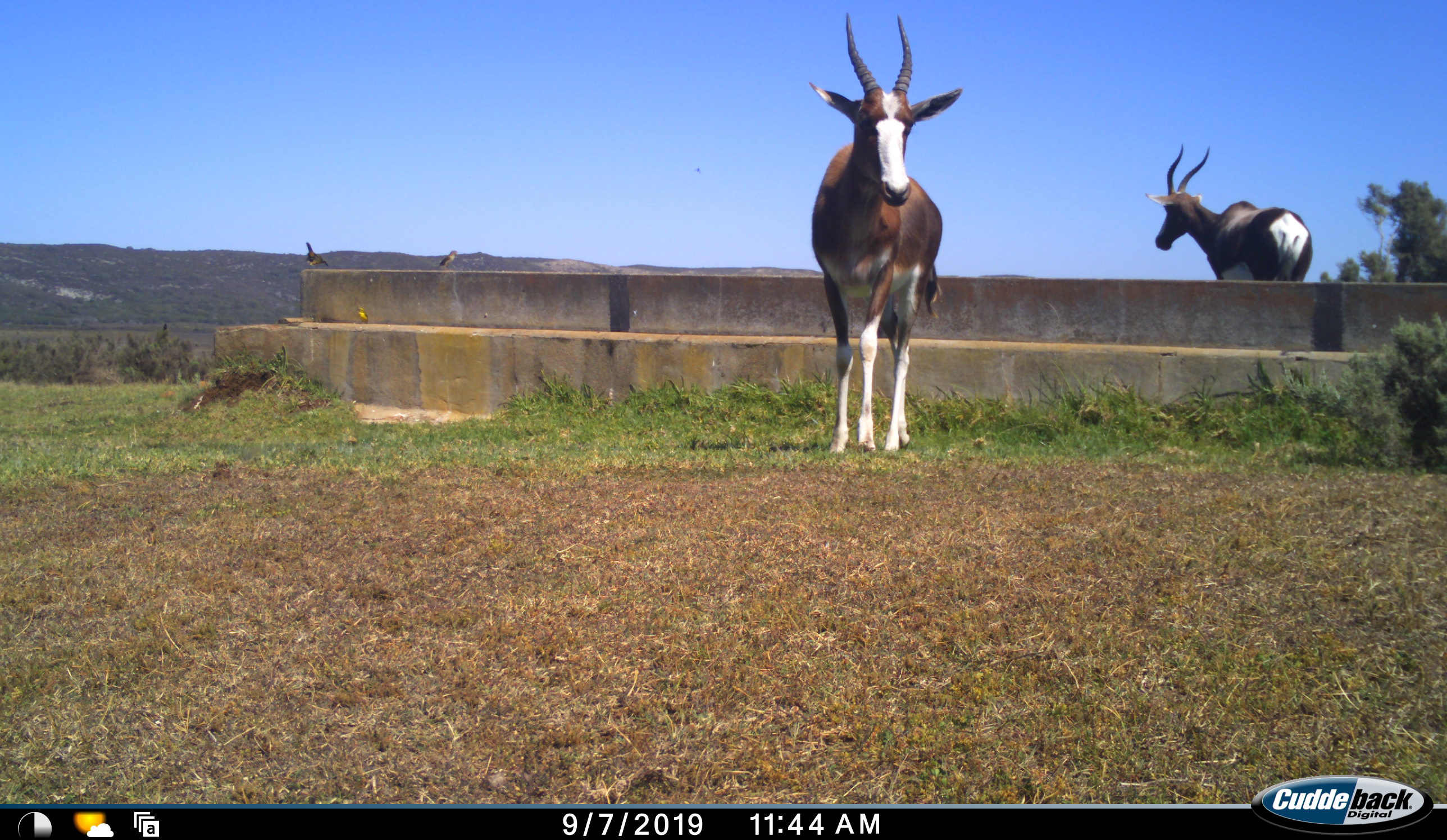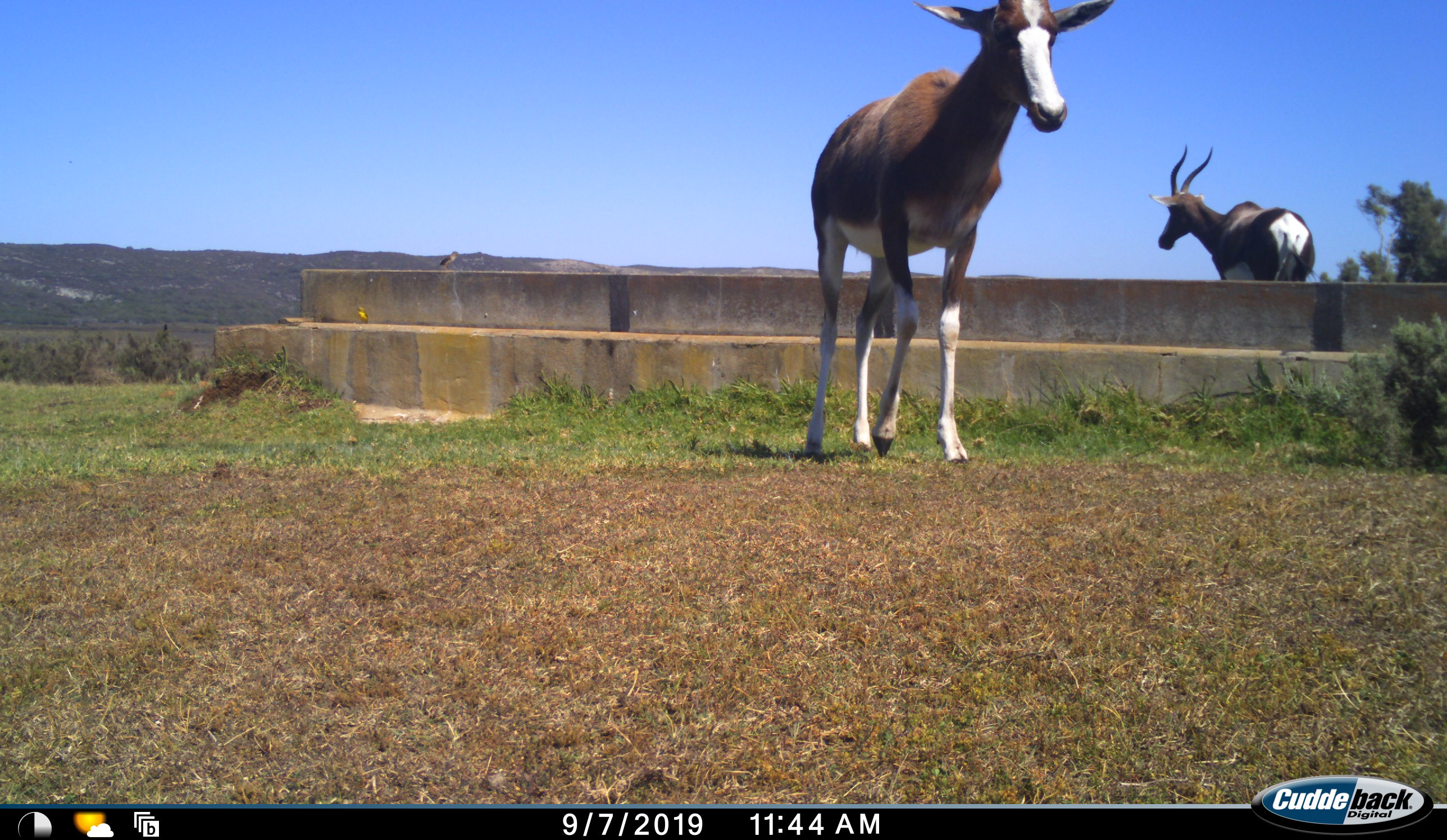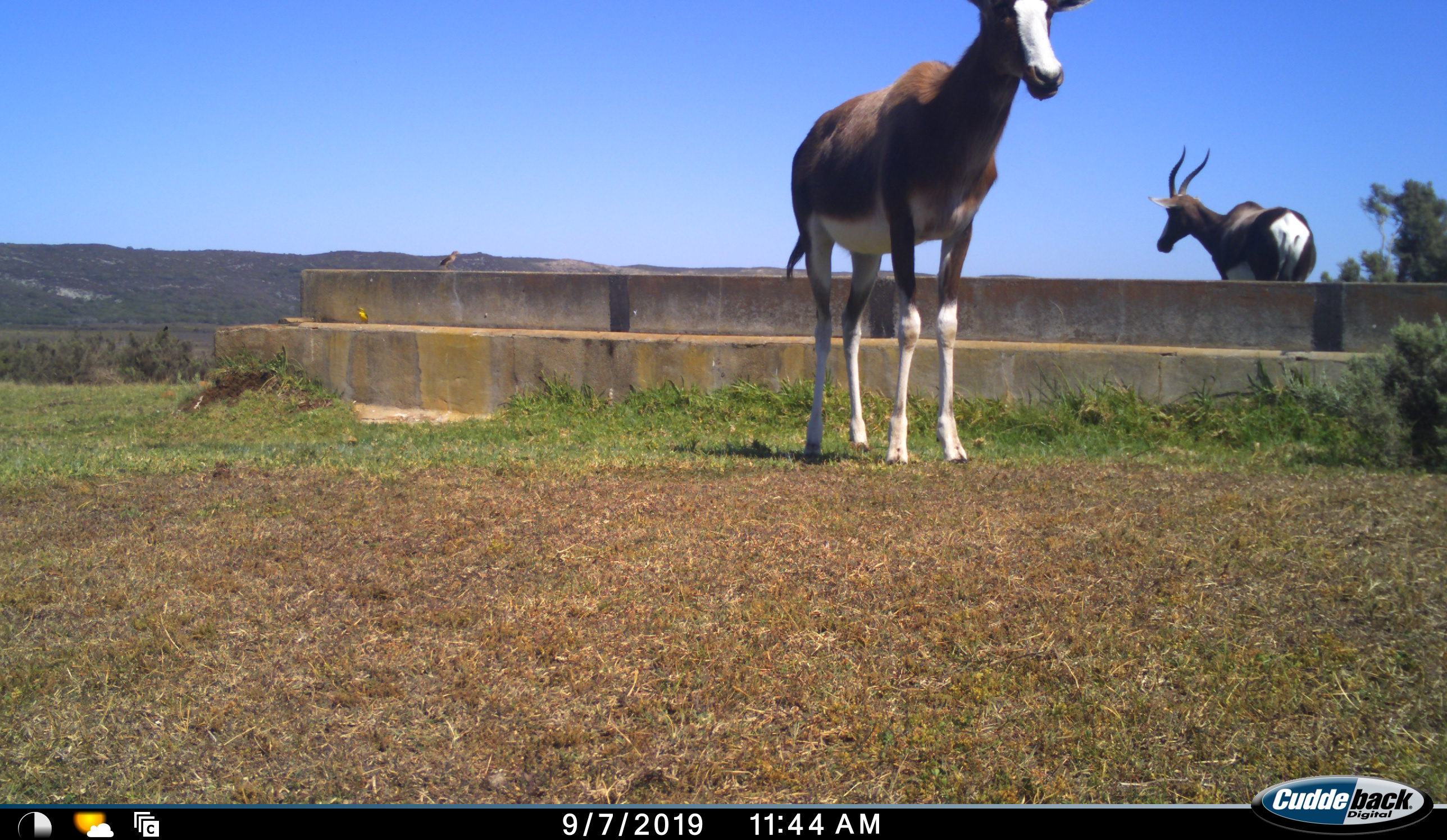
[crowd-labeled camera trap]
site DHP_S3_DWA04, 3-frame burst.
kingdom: Animalia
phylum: Chordata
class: Mammalia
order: Artiodactyla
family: Bovidae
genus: Damaliscus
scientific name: Damaliscus pygargus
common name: bontebok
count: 2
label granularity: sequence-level